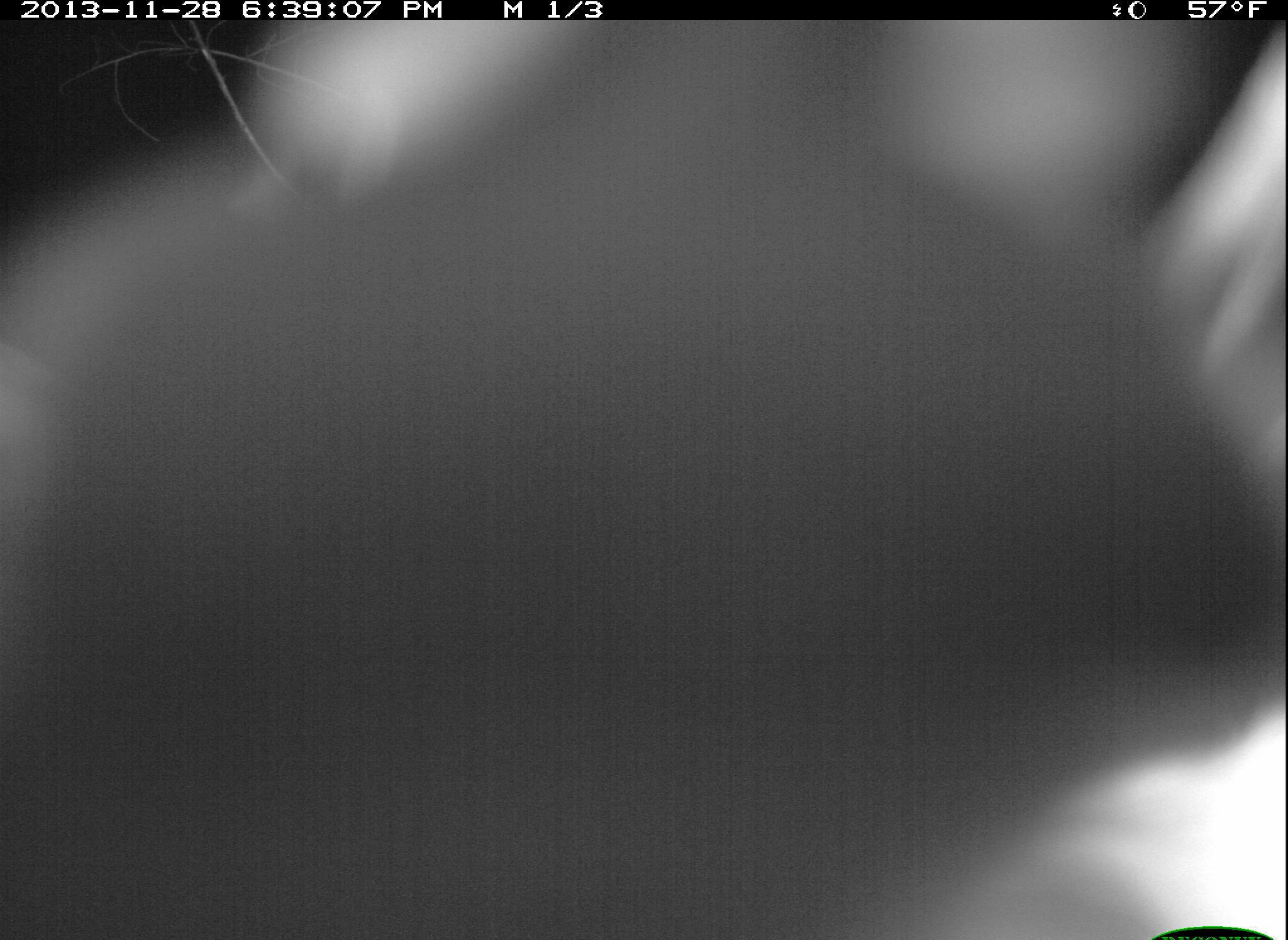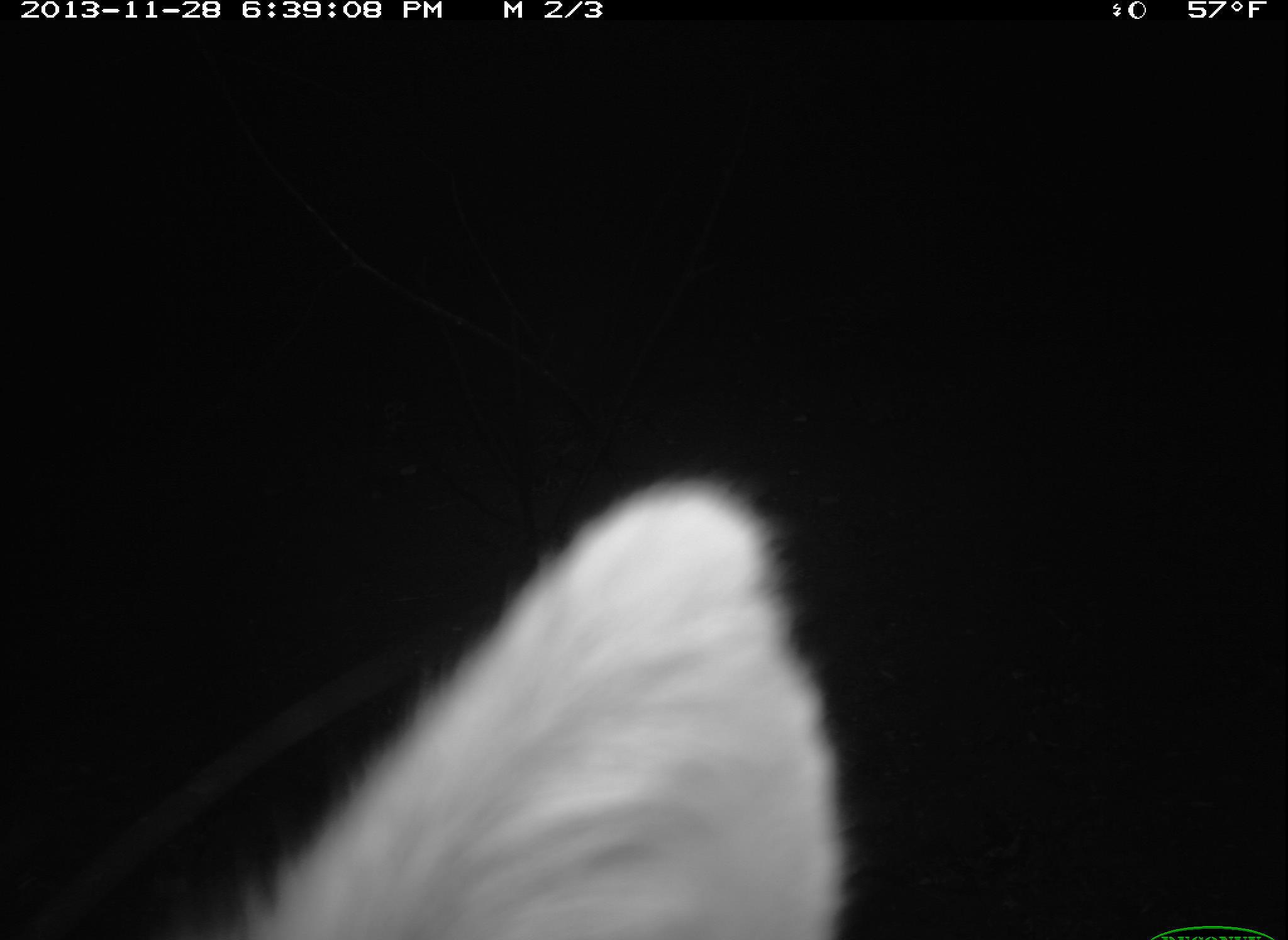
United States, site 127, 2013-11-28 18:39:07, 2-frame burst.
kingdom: Animalia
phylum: Chordata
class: Mammalia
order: Carnivora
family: Canidae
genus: Urocyon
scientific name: Urocyon cinereoargenteus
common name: gray fox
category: fox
Fox (gray fox) (Urocyon cinereoargenteus).